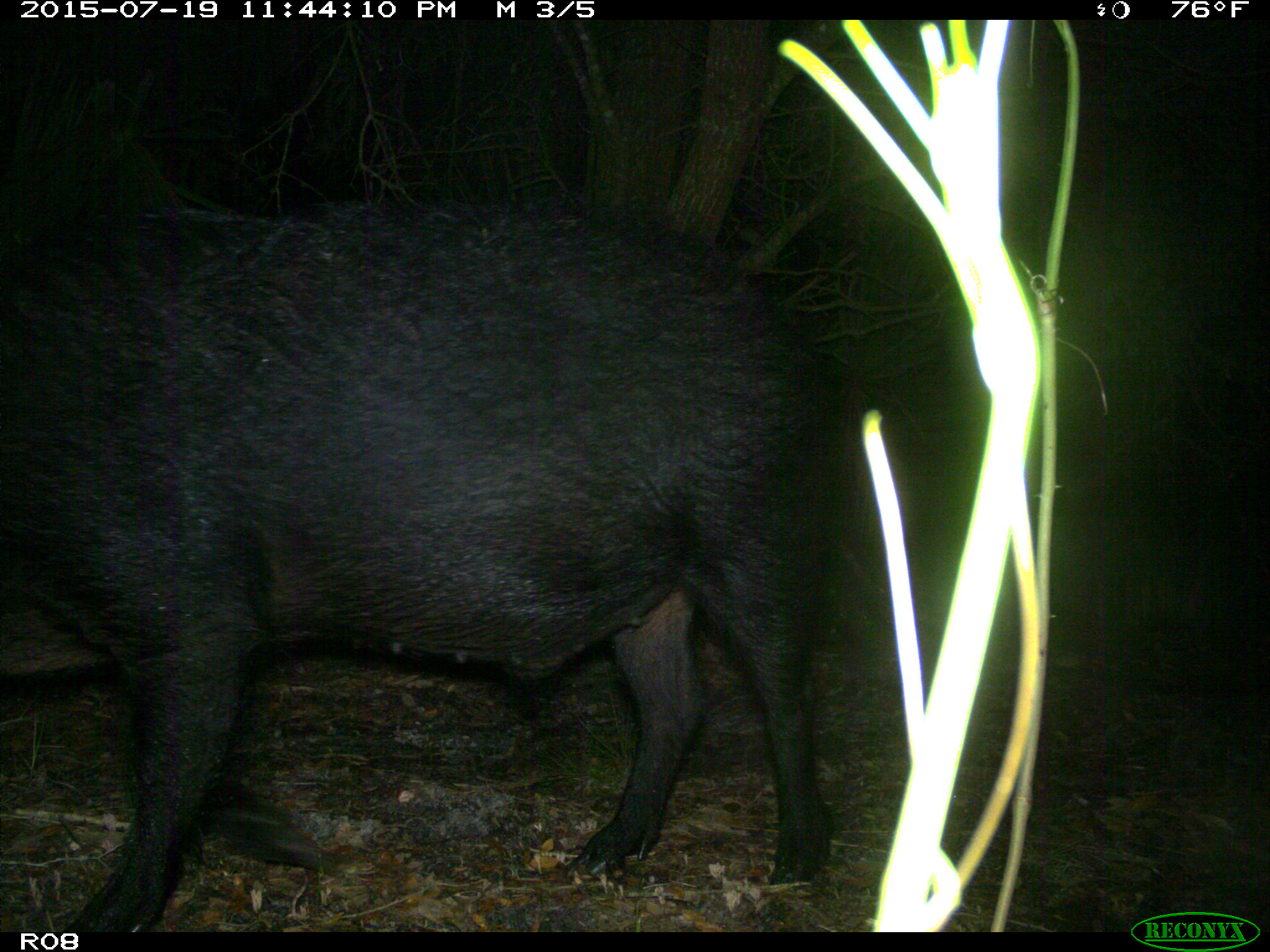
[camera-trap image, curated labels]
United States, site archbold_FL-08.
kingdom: Animalia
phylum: Chordata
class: Mammalia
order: Artiodactyla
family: Suidae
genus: Sus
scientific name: Sus scrofa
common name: wild boar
Sus scrofa (wild boar).